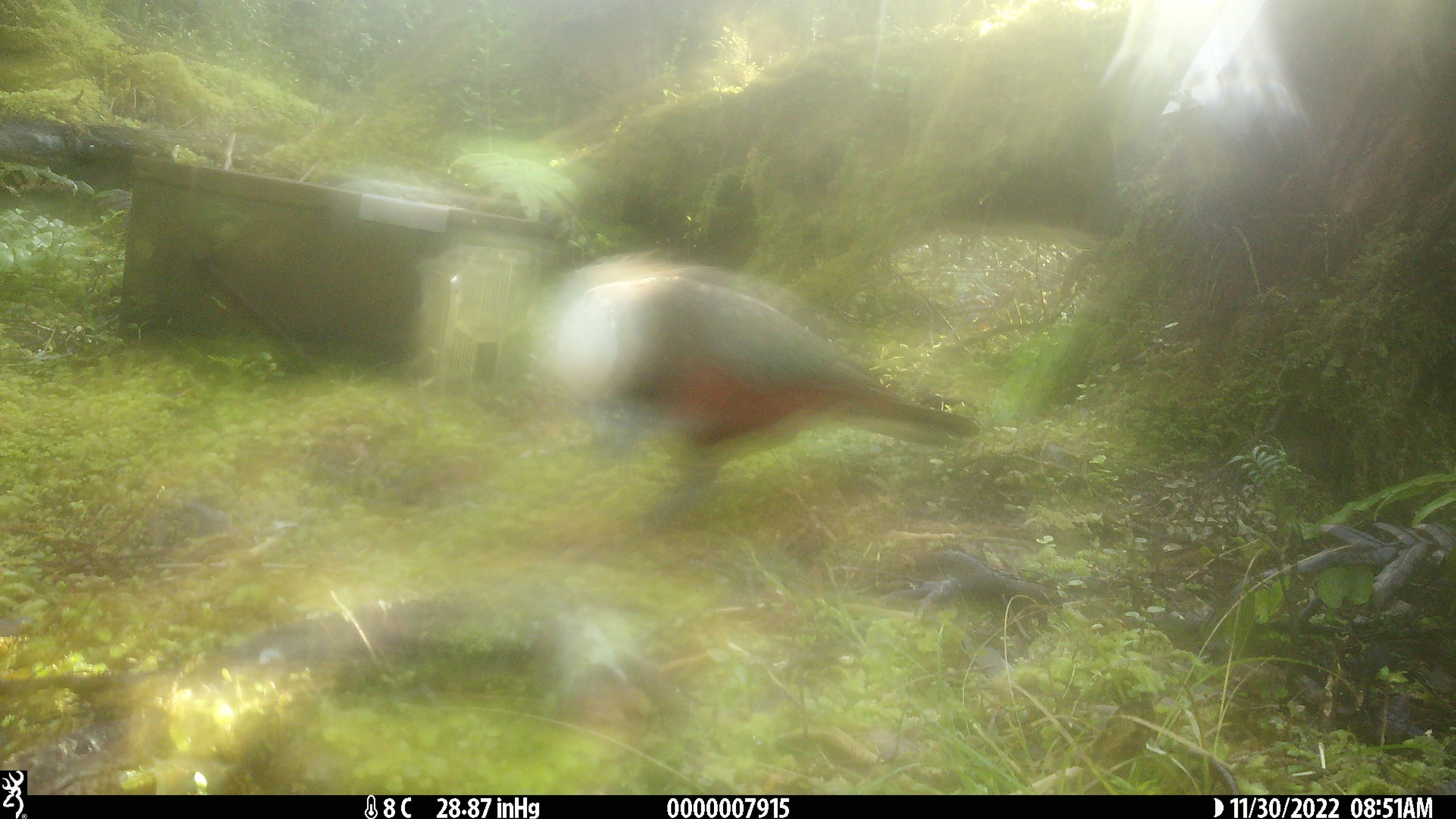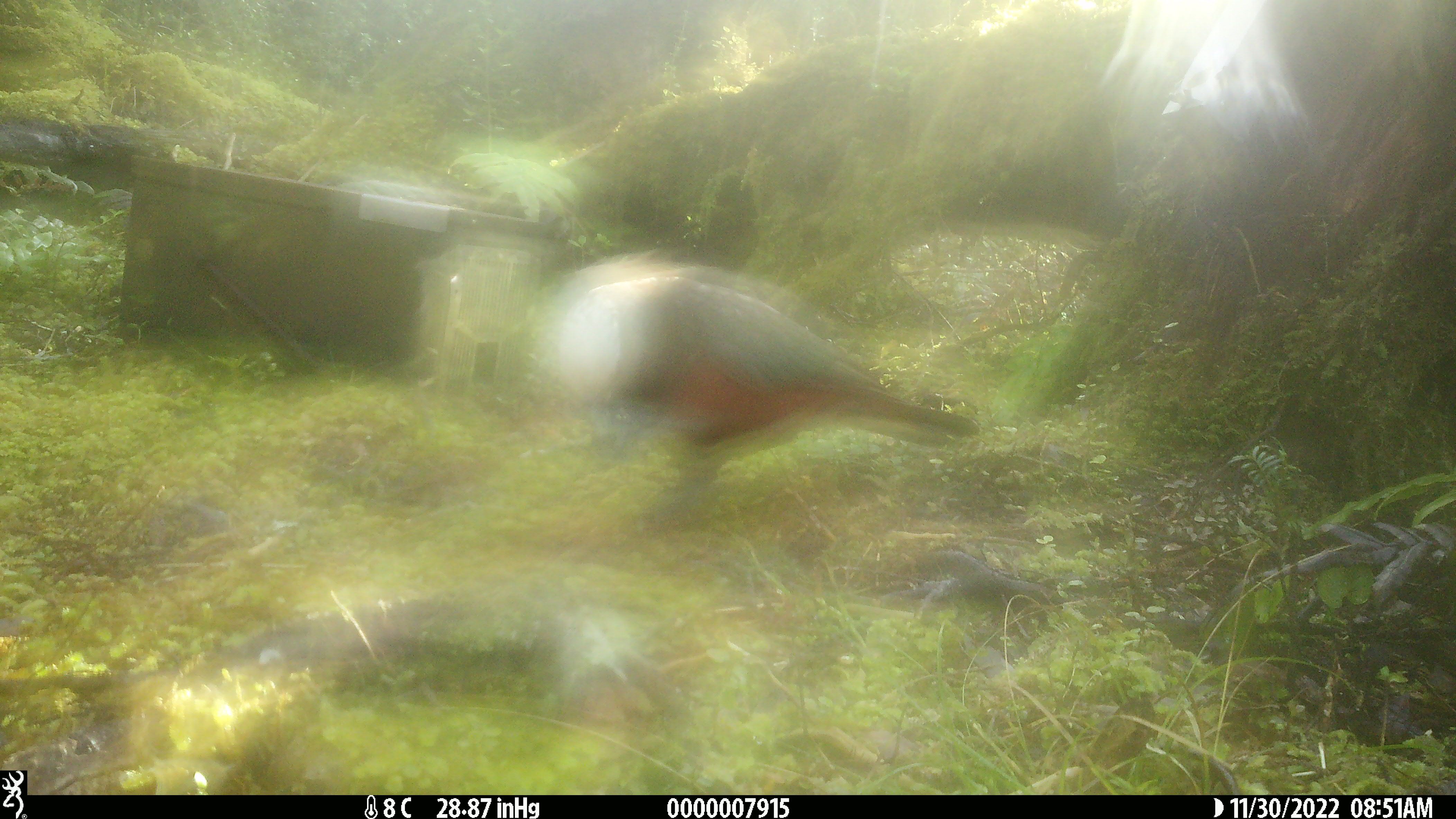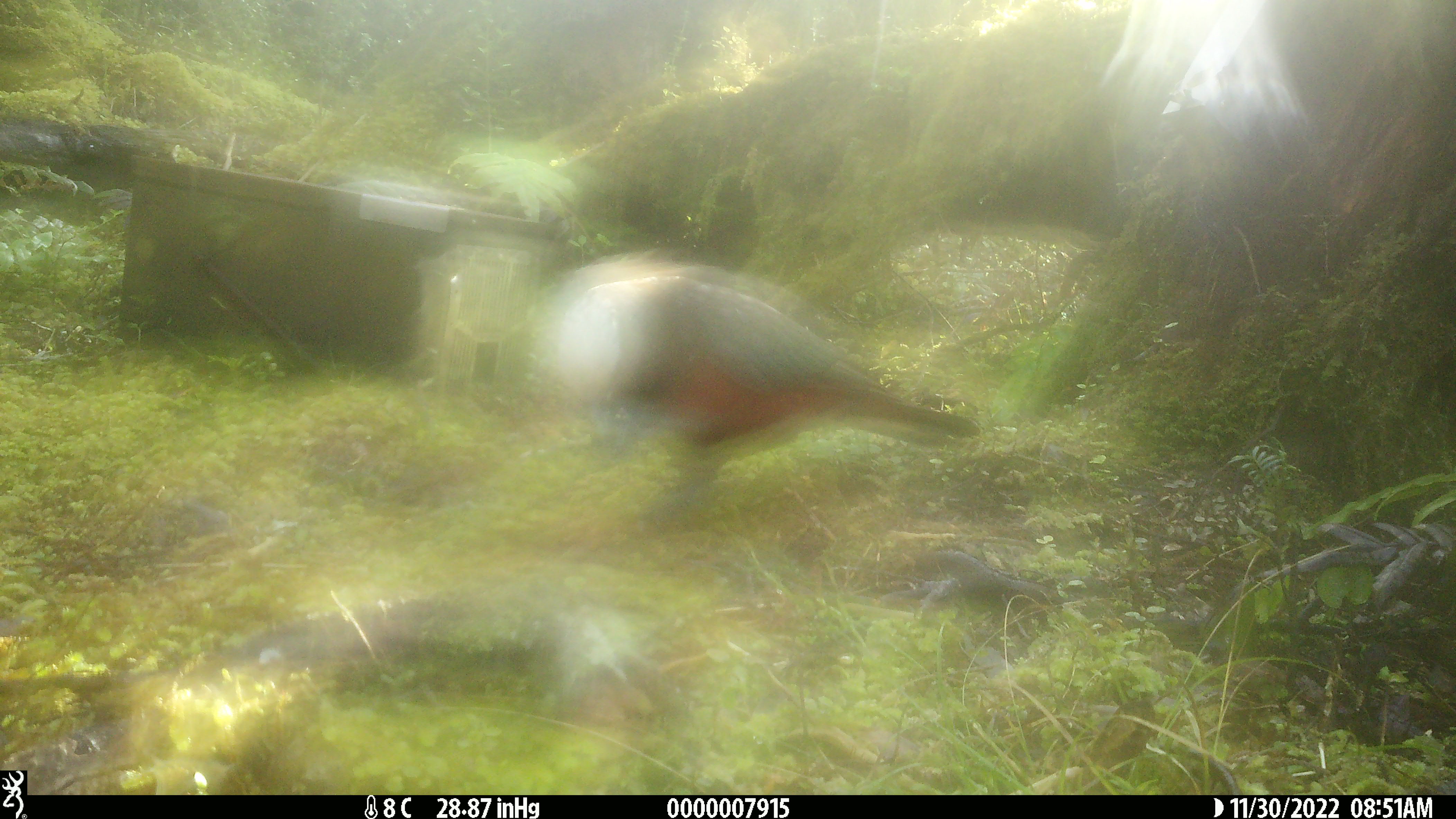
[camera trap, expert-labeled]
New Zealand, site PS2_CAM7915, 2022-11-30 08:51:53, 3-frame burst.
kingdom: Animalia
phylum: Chordata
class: Aves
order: Psittaciformes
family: Strigopidae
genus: Nestor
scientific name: Nestor meridionalis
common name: kaka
Kaka (Nestor meridionalis).